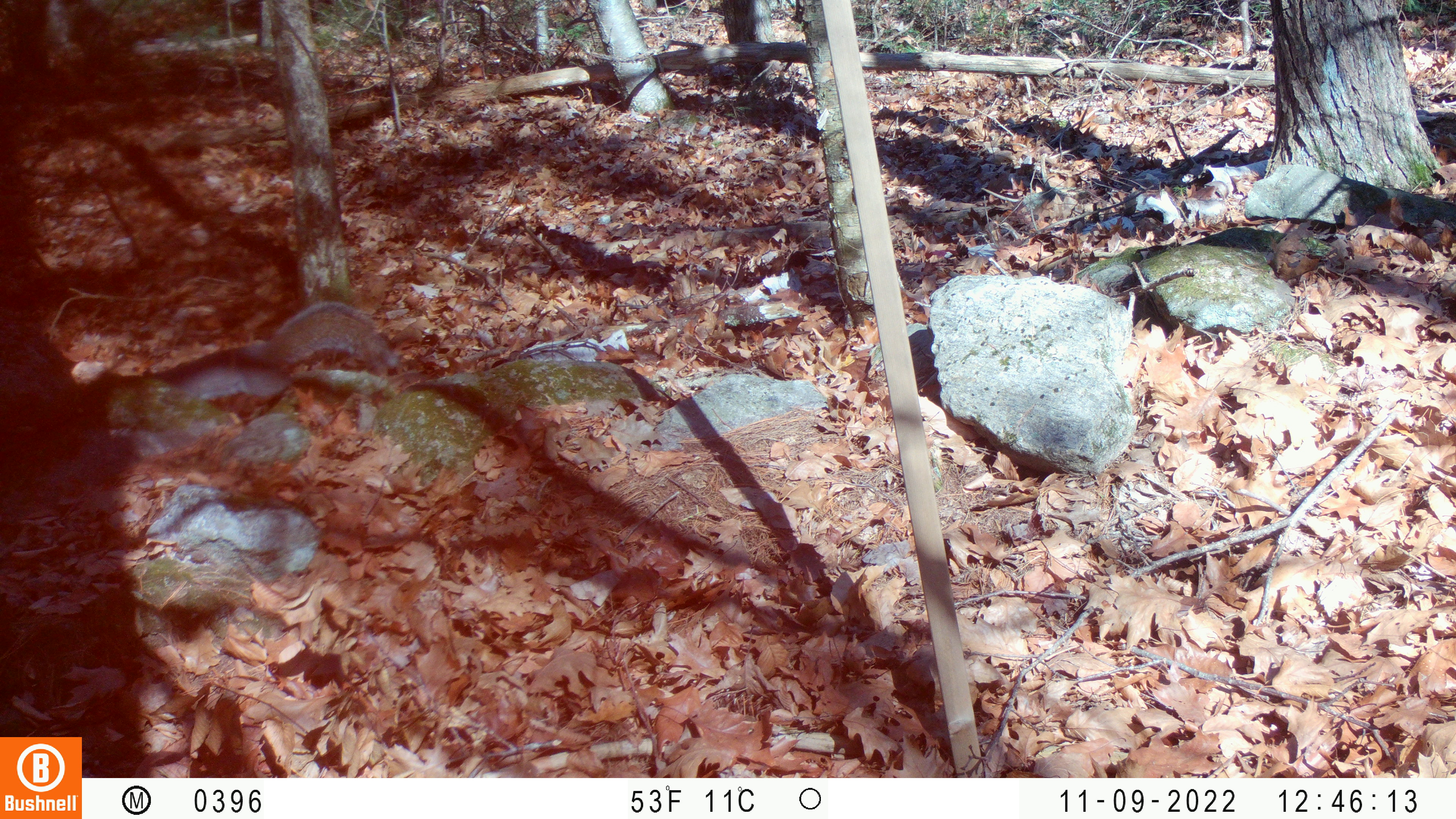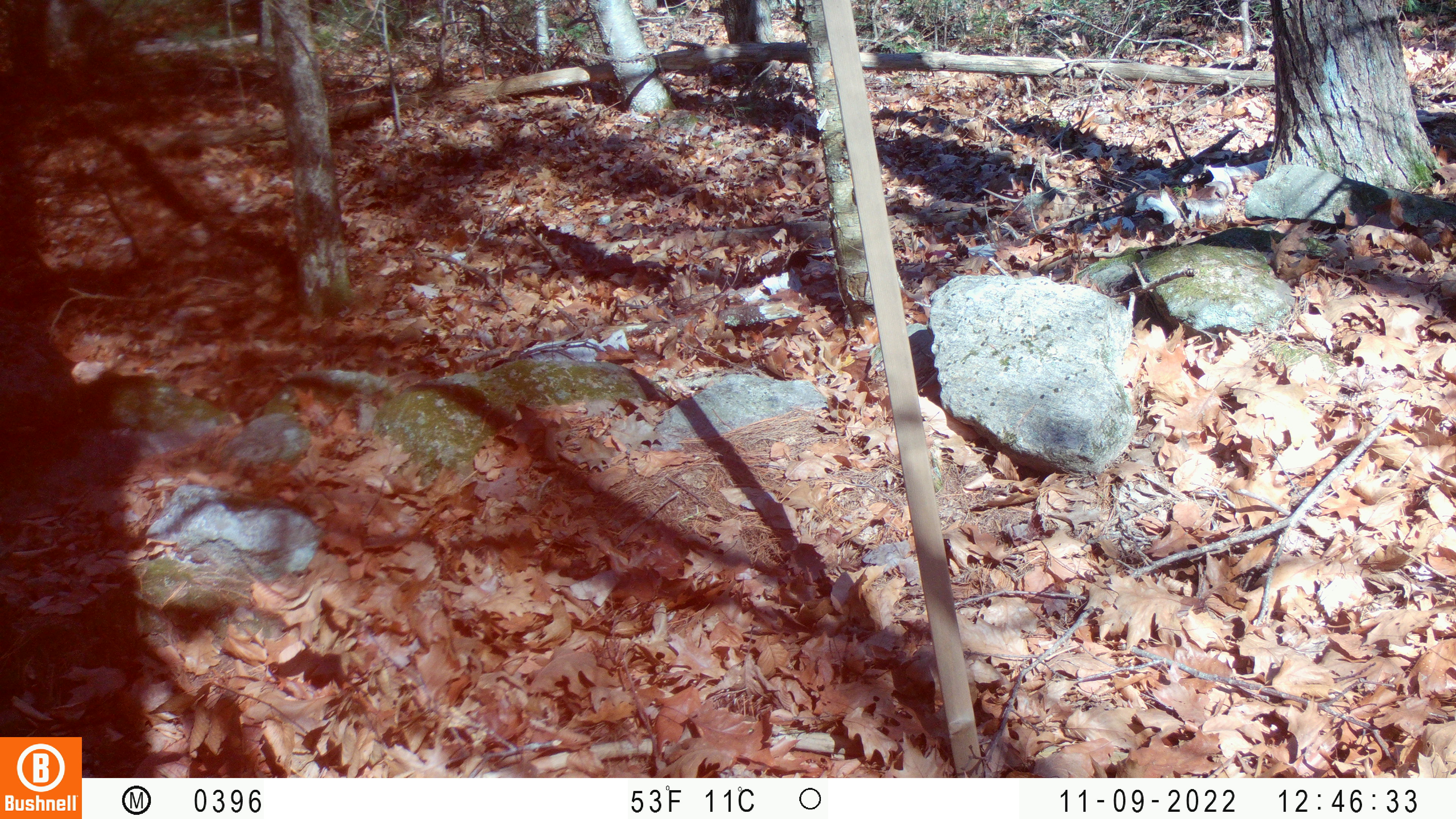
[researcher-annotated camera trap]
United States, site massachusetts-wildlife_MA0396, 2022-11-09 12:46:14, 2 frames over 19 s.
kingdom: Animalia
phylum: Chordata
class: Mammalia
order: Rodentia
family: Sciuridae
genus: Sciurus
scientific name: Sciurus carolinensis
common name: gray squirrel